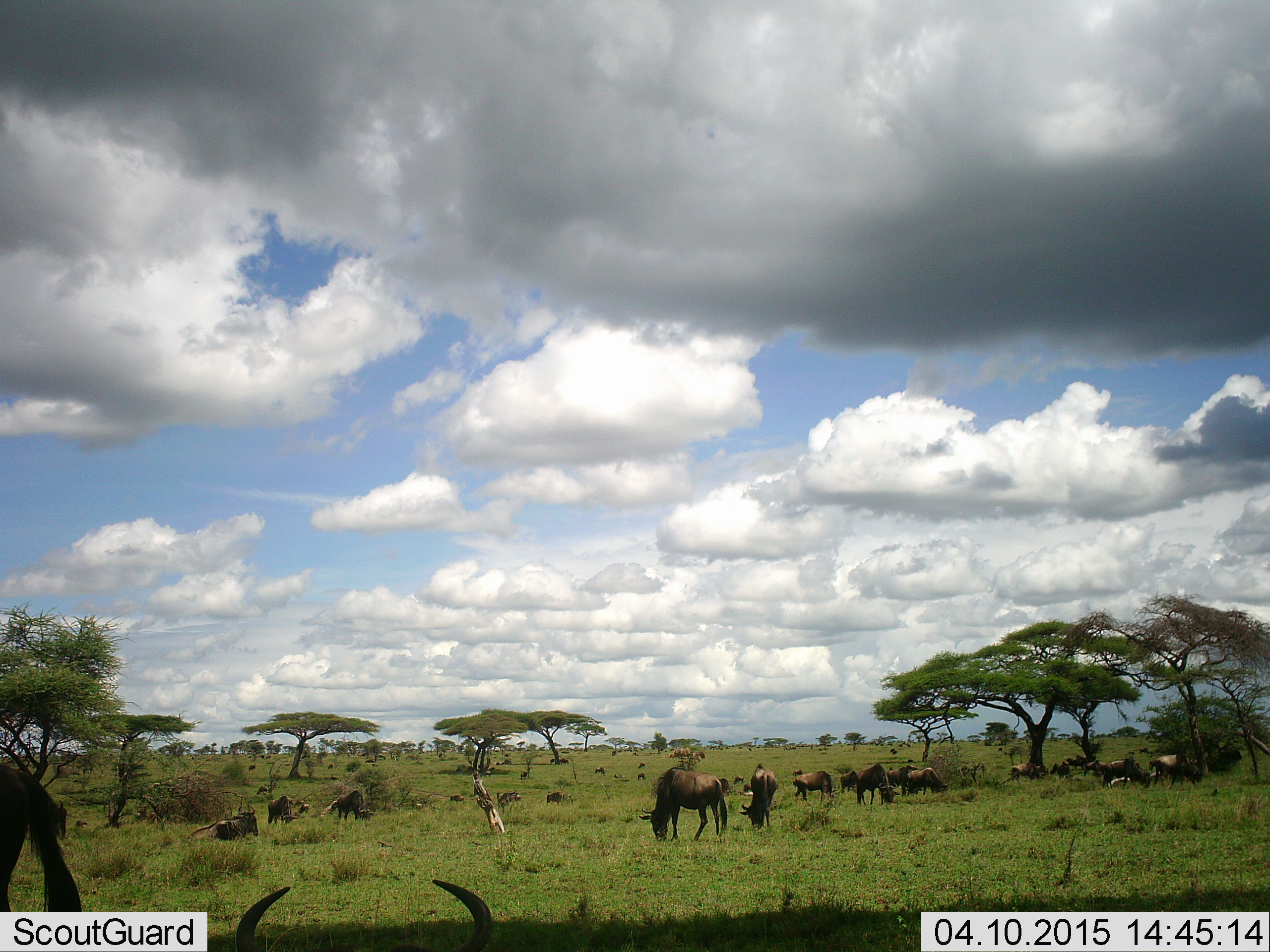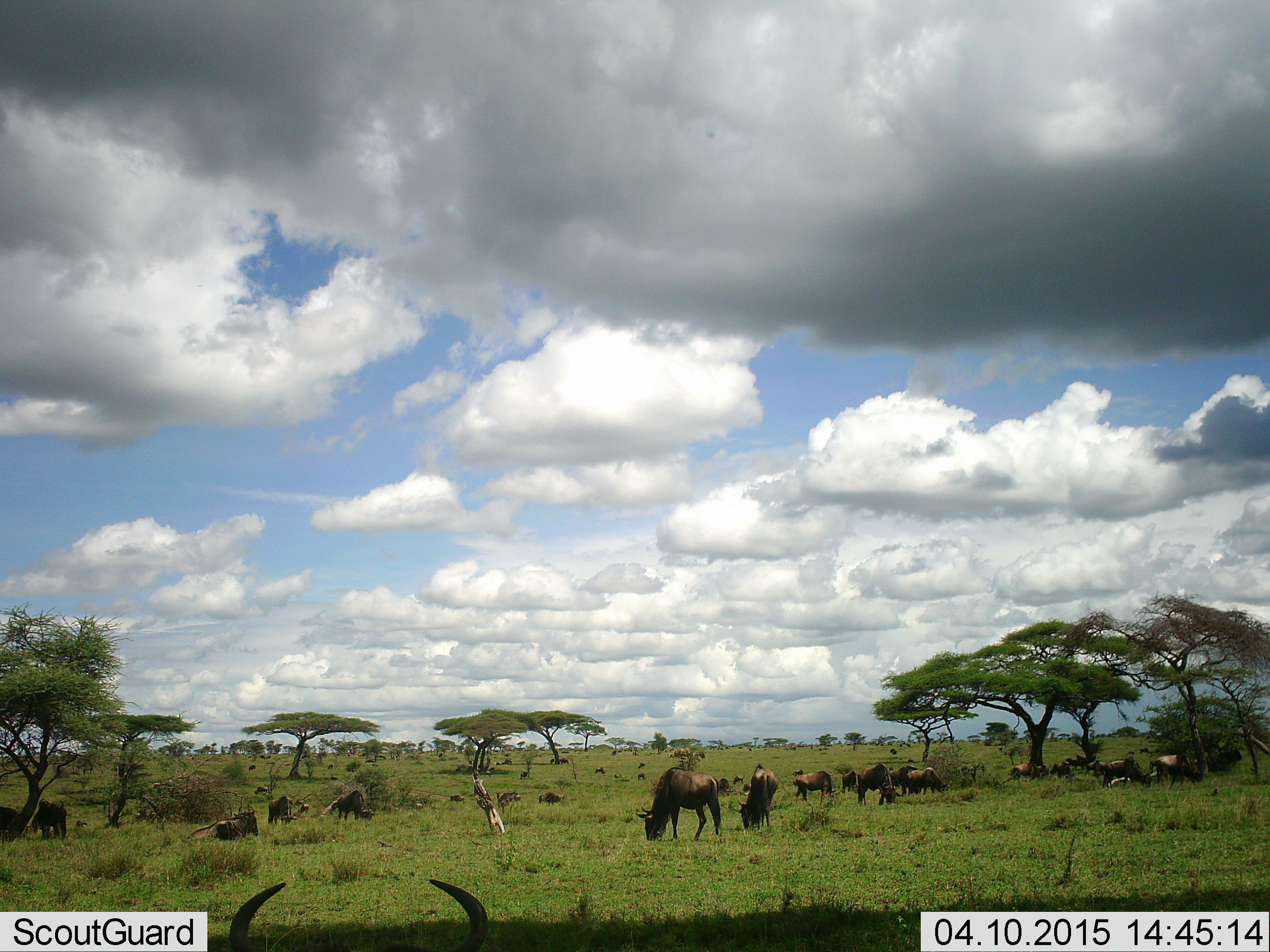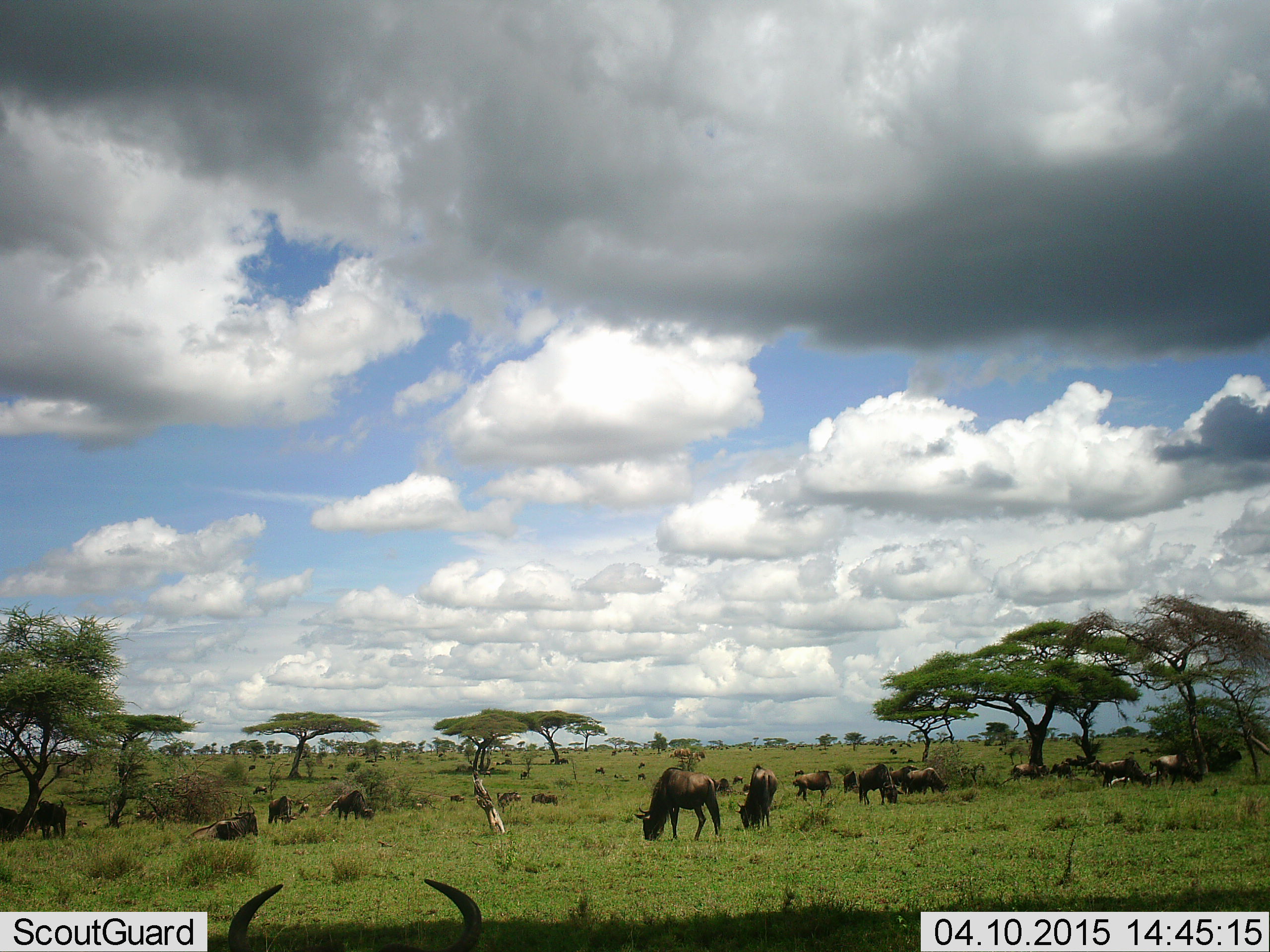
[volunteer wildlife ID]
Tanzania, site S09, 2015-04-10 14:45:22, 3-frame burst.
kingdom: Animalia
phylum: Chordata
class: Mammalia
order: Artiodactyla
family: Bovidae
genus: Connochaetes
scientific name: Connochaetes taurinus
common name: blue wildebeest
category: wildebeest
Wildebeest (blue wildebeest) (Connochaetes taurinus), count 11-50. Behavior (volunteer vote fractions): standing 40%, resting 50%, moving 30%, interacting 0%. Young present (vote fraction): 0%. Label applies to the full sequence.